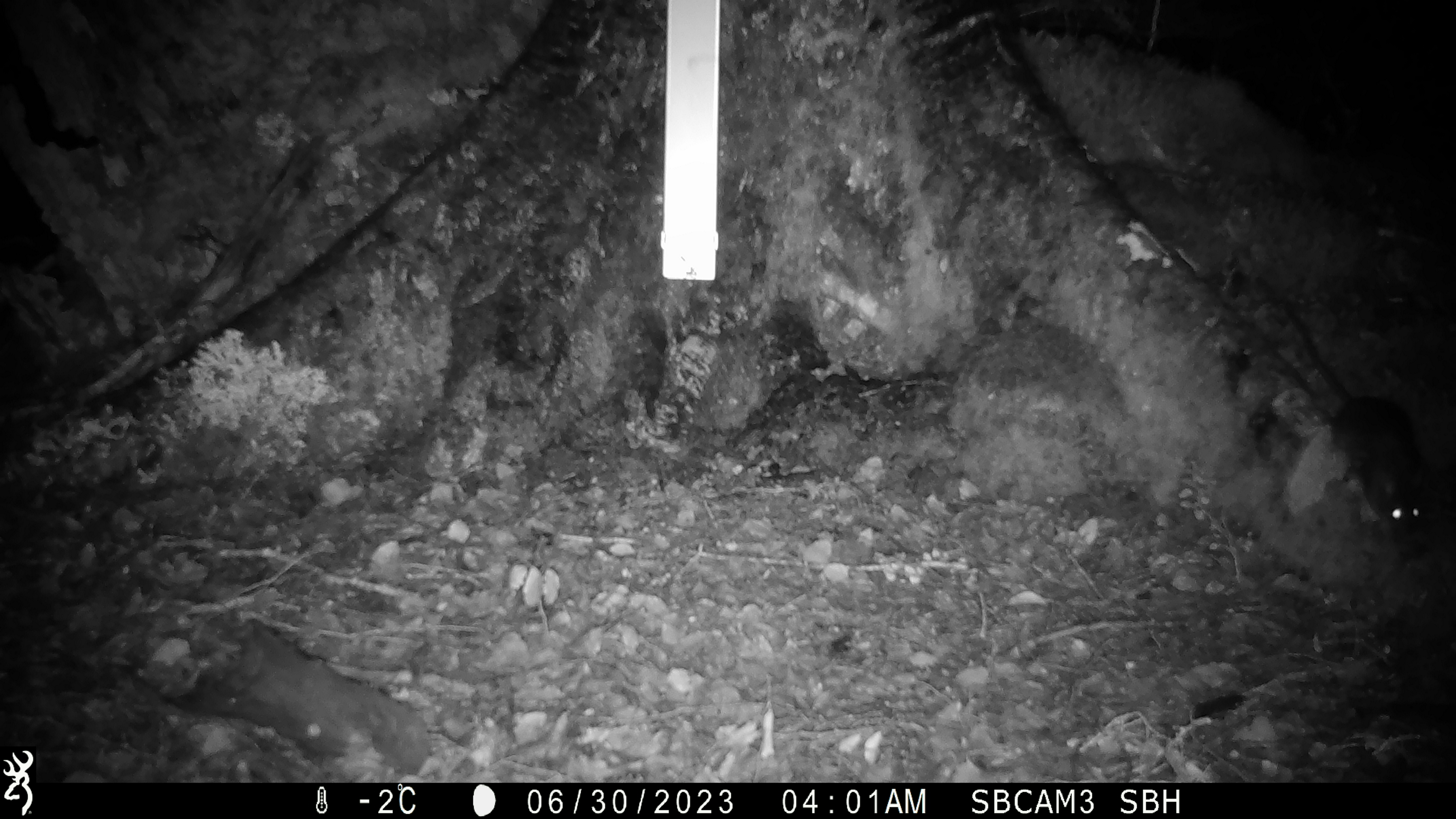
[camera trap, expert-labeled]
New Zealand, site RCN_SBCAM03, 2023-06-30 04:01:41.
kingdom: Animalia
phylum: Chordata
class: Mammalia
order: Rodentia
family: Muridae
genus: Rattus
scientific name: Rattus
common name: rat